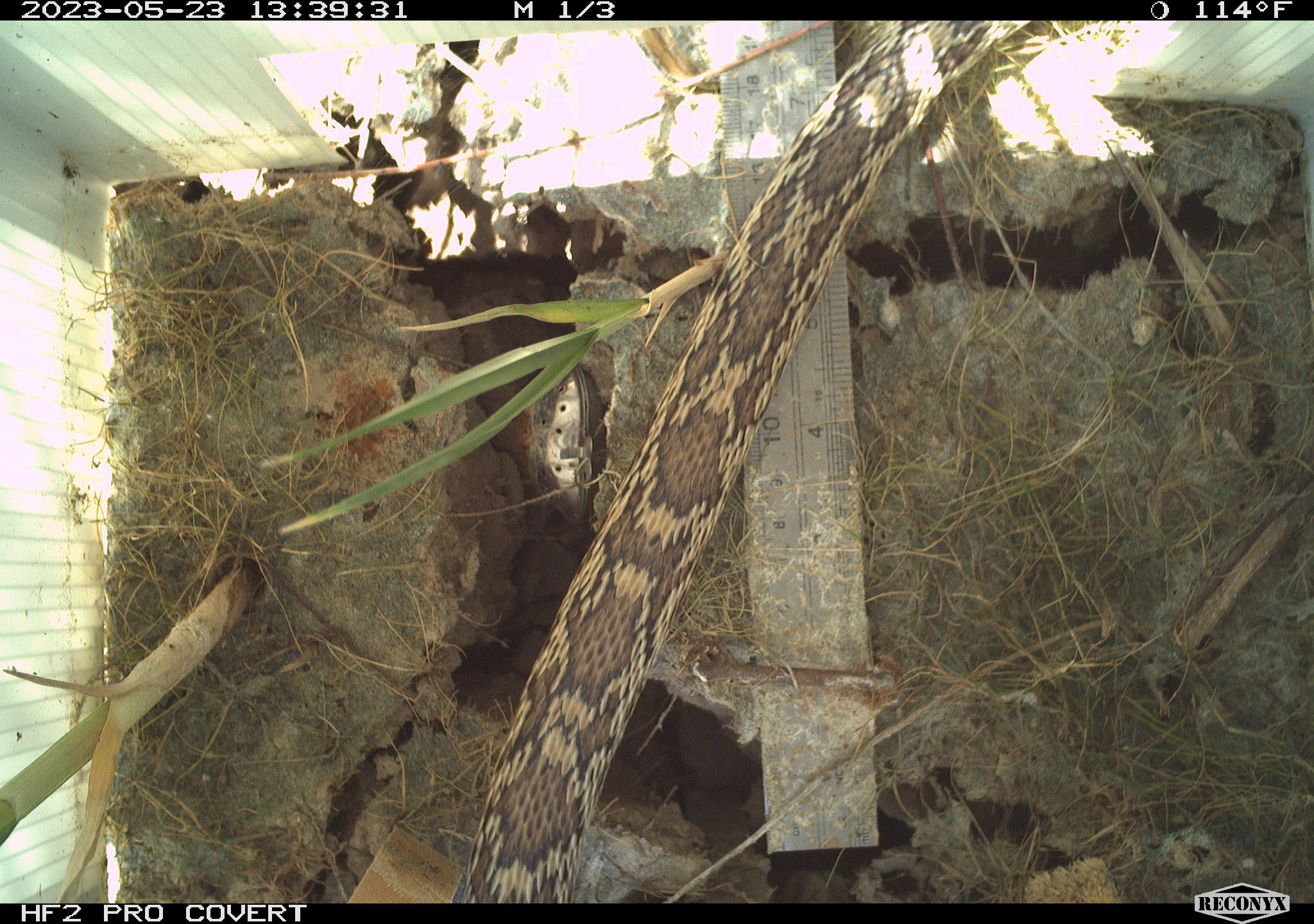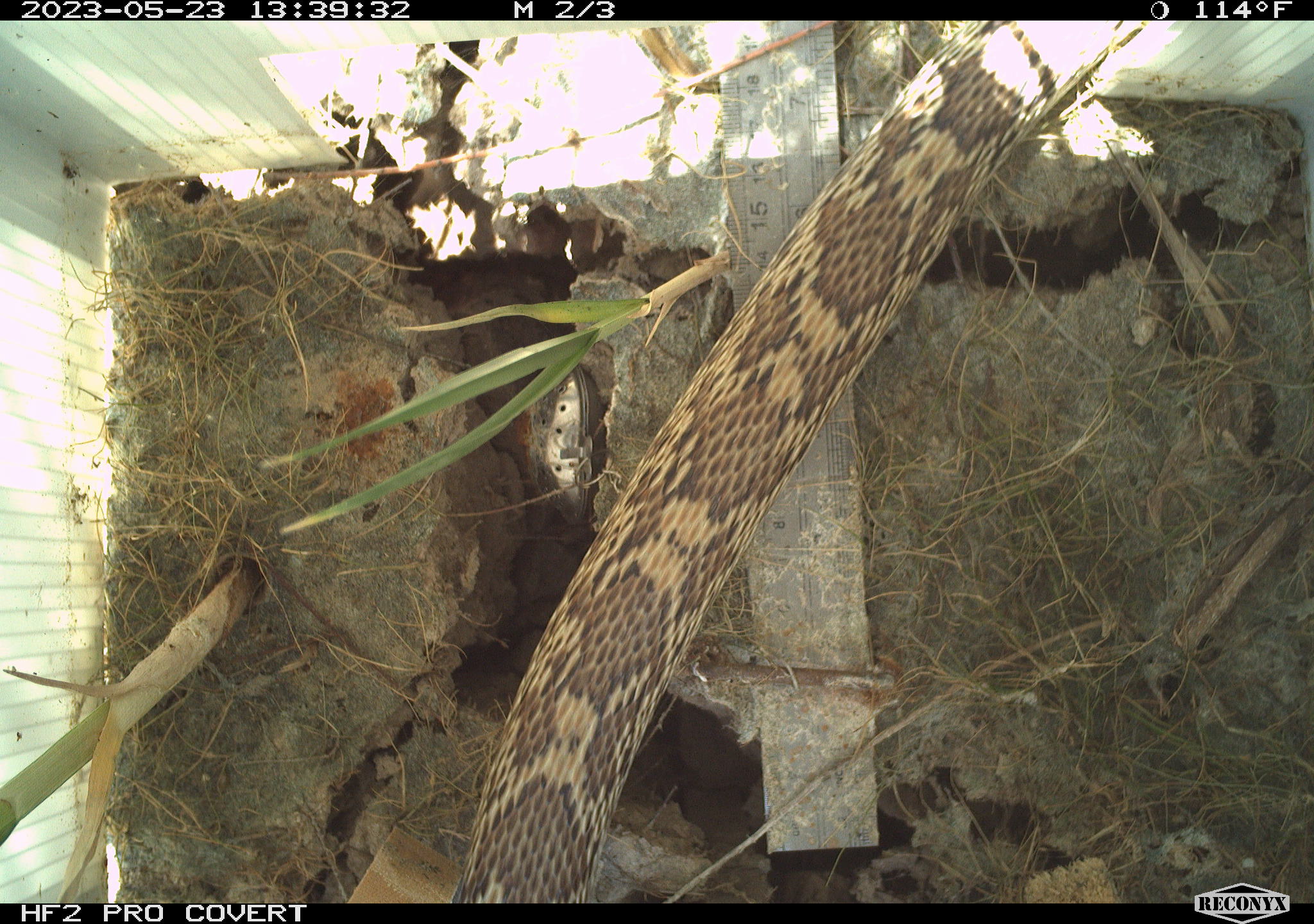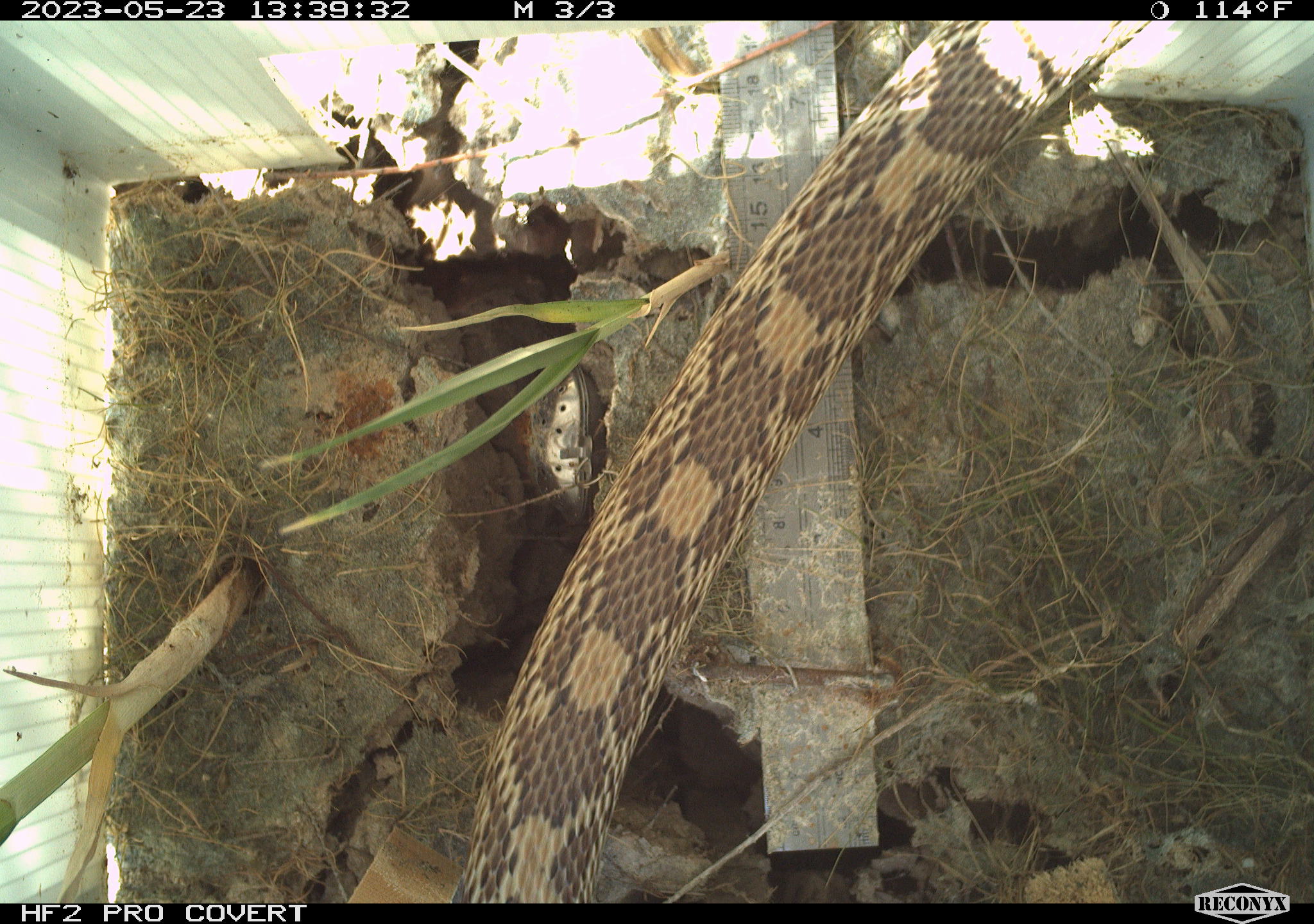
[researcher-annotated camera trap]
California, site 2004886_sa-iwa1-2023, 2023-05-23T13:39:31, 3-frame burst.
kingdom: Animalia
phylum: Chordata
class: Reptilia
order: Squamata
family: Colubridae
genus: Pituophis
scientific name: Pituophis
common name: bullsnakes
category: pituophis species